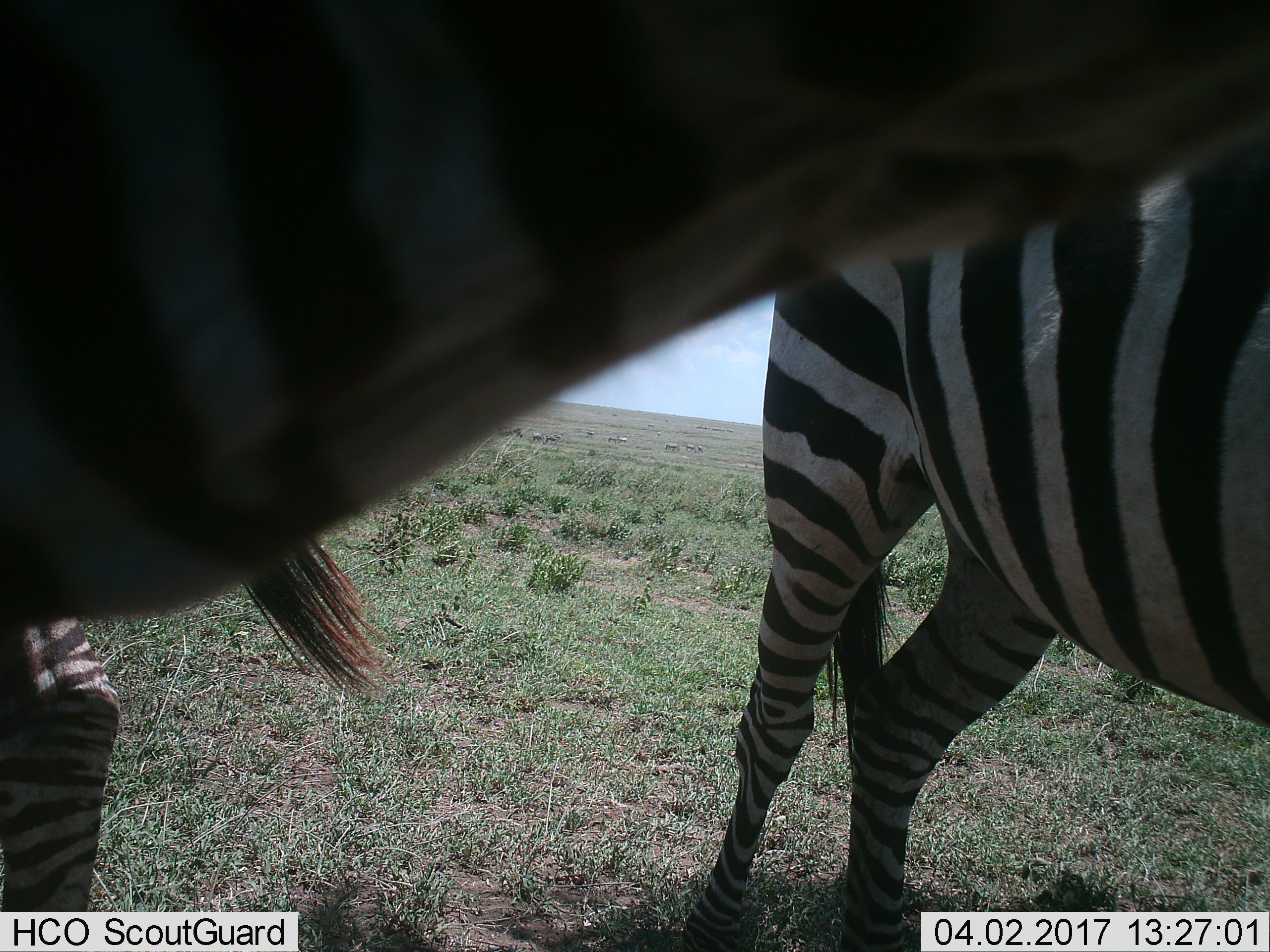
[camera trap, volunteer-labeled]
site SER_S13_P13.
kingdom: Animalia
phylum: Chordata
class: Mammalia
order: Perissodactyla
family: Equidae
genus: Equus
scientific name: Equus quagga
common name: plains zebra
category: zebraplains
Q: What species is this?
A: Zebraplains (plains zebra) (Equus quagga).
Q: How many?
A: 2.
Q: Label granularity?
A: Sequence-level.